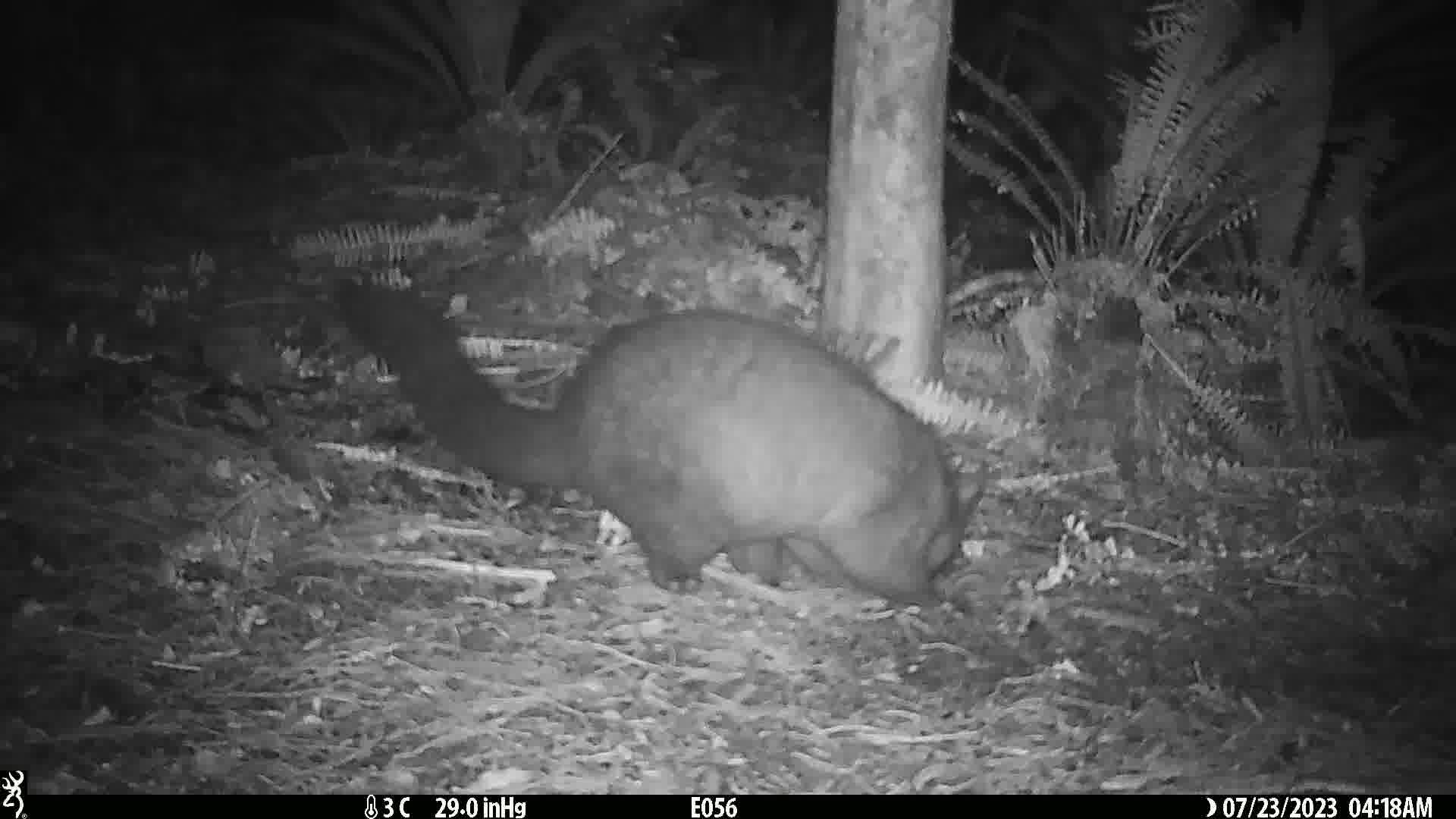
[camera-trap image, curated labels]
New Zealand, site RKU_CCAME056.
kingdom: Animalia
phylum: Chordata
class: Mammalia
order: Diprotodontia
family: Phalangeridae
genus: Trichosurus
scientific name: Trichosurus vulpecula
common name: common brushtail possum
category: possum